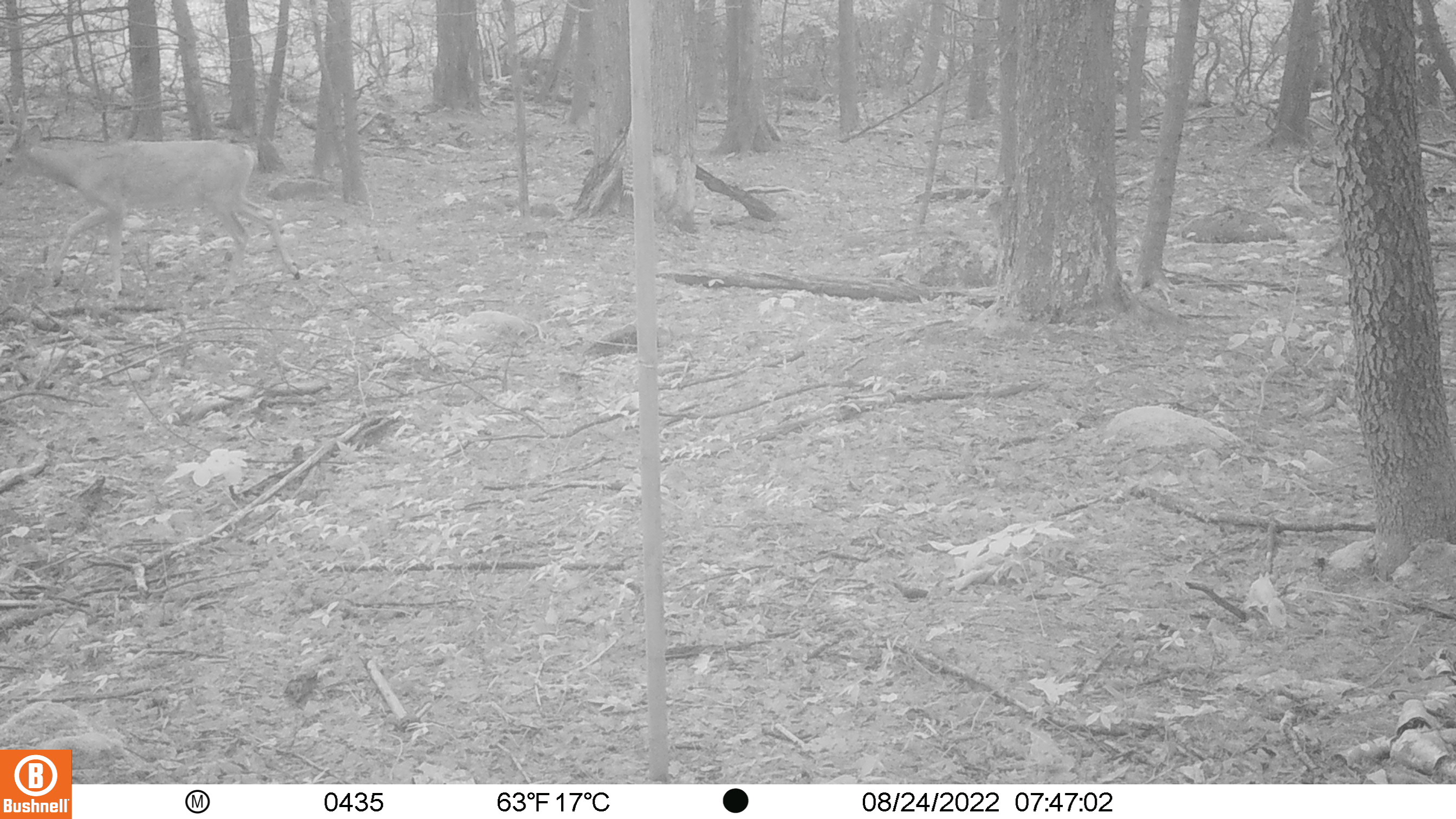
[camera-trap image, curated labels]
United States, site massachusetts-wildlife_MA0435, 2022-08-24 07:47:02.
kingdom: Animalia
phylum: Chordata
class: Mammalia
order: Artiodactyla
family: Cervidae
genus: Odocoileus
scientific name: Odocoileus virginianus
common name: white-tailed deer